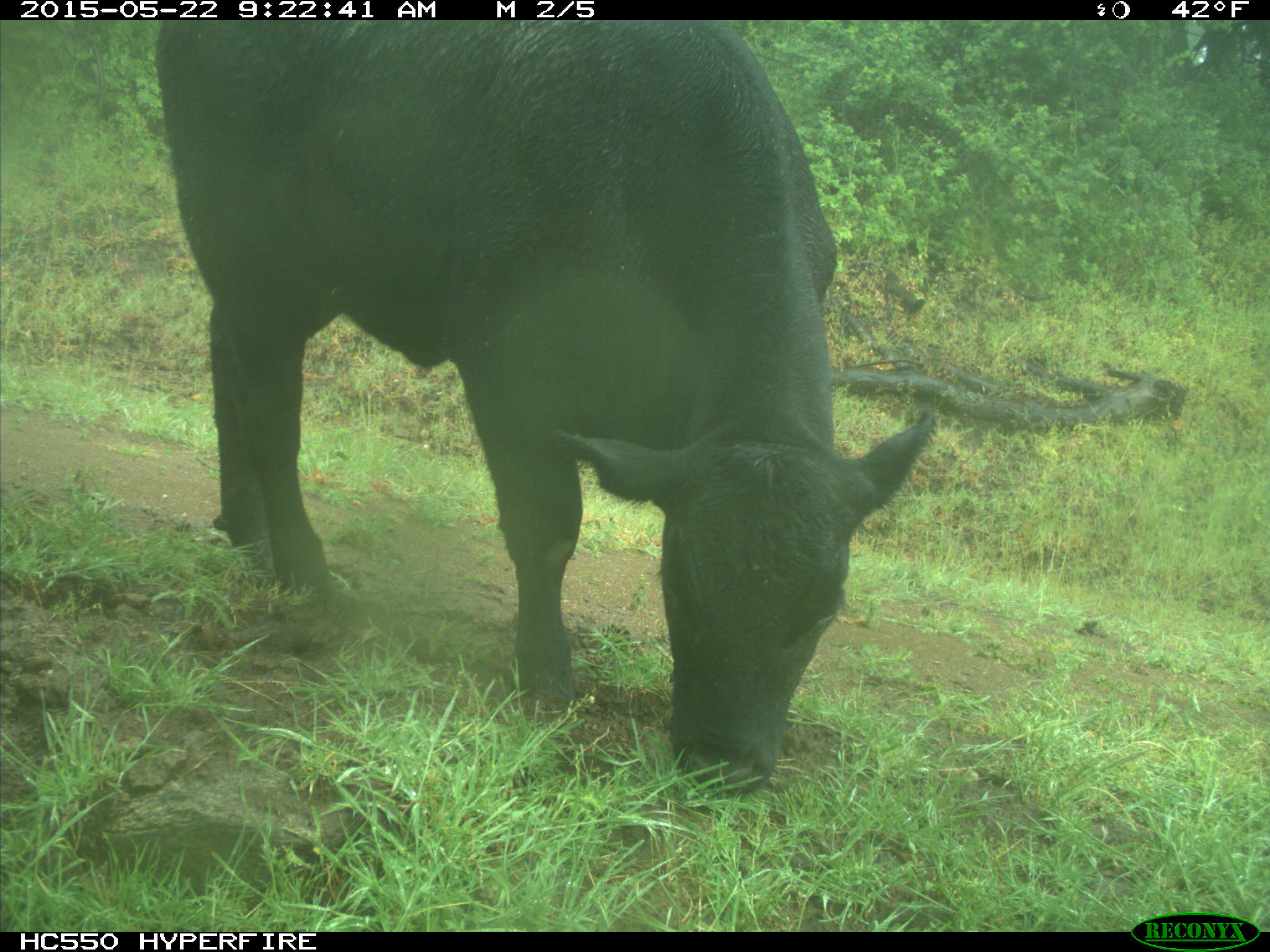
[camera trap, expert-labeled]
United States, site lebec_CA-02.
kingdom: Animalia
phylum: Chordata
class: Mammalia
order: Artiodactyla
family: Bovidae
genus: Bos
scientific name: Bos taurus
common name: domestic cow